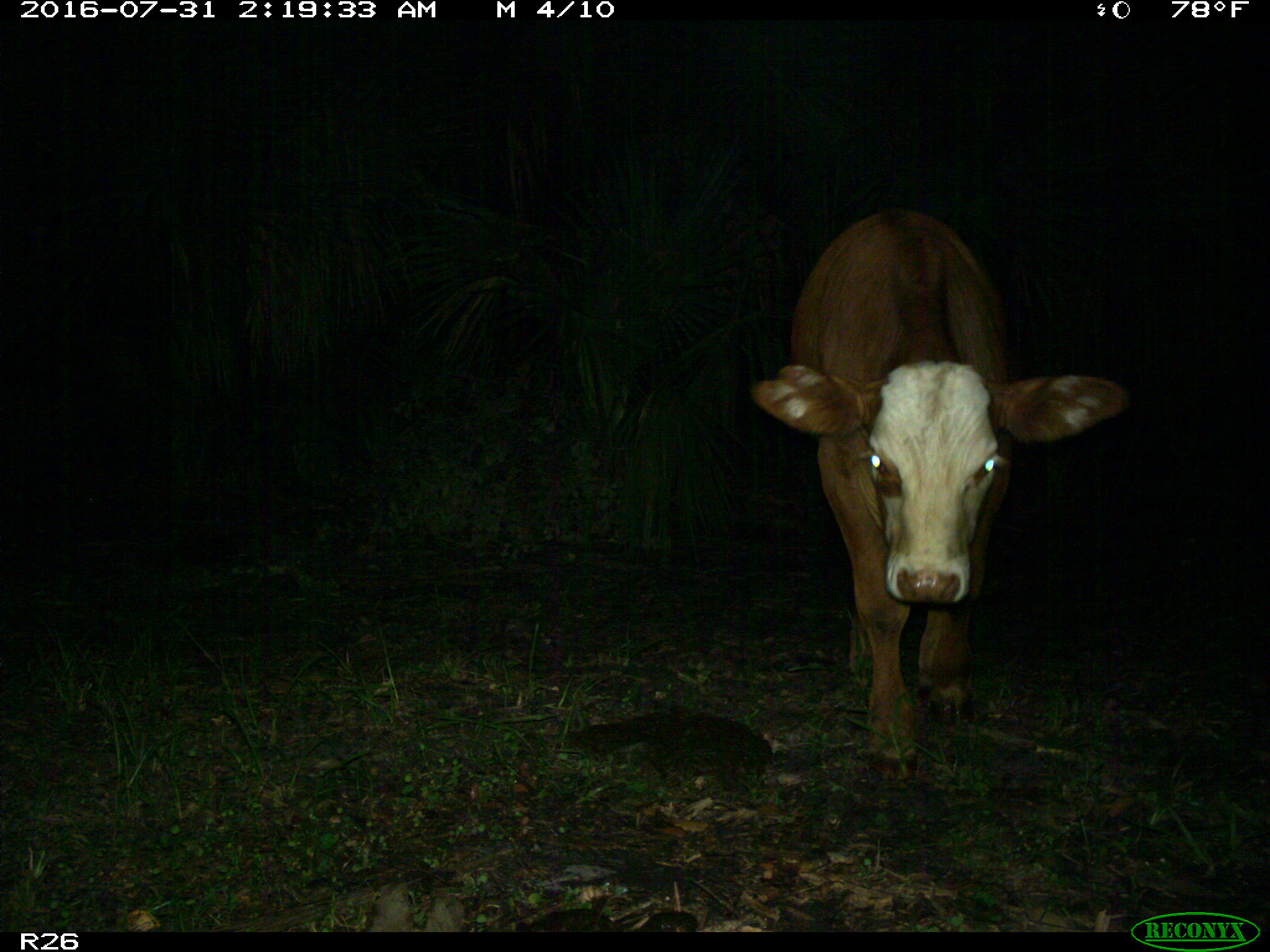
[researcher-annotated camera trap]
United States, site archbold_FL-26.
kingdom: Animalia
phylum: Chordata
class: Mammalia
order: Artiodactyla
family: Bovidae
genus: Bos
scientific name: Bos taurus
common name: domestic cow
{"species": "Bos taurus (domestic cow)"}